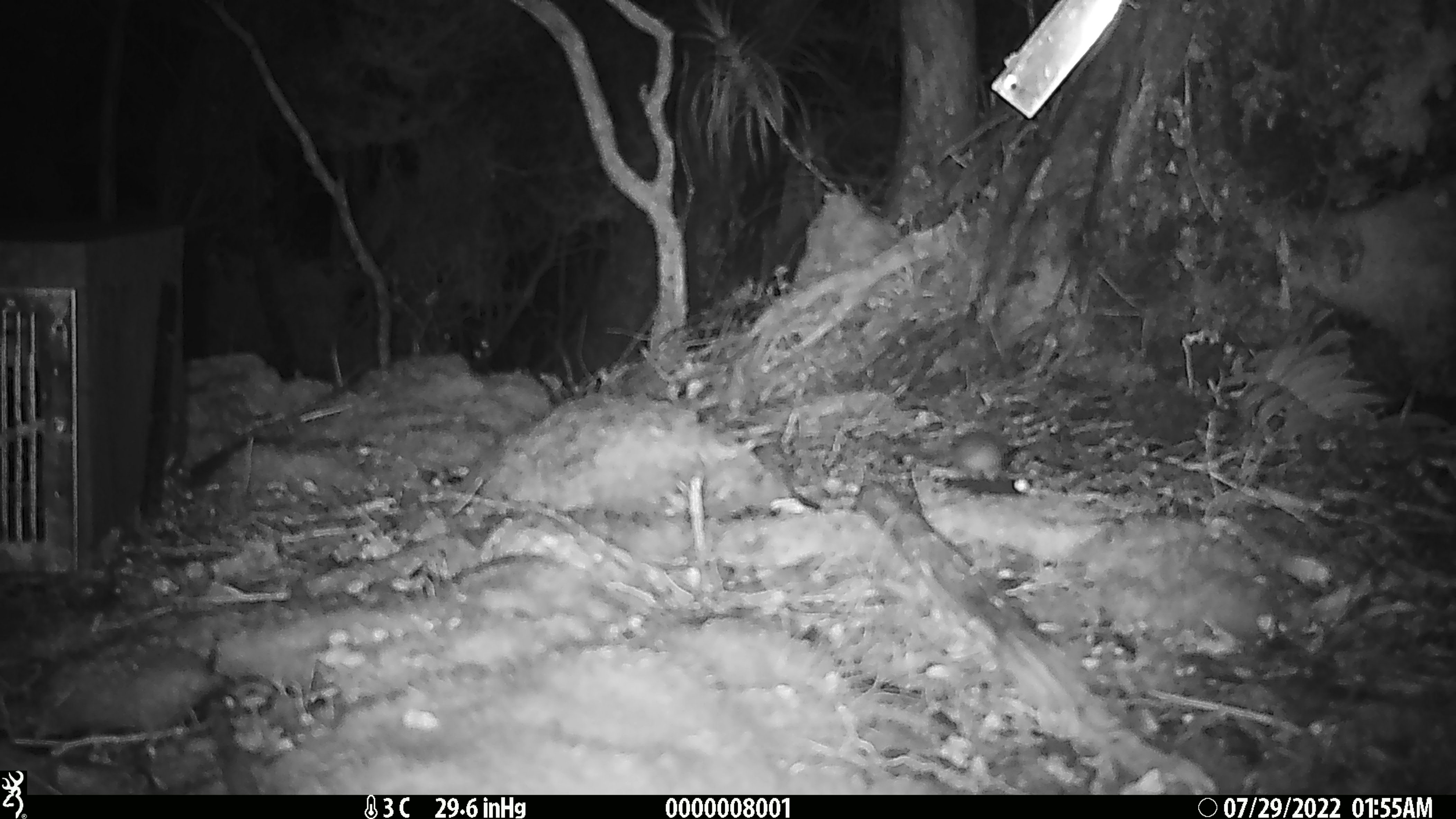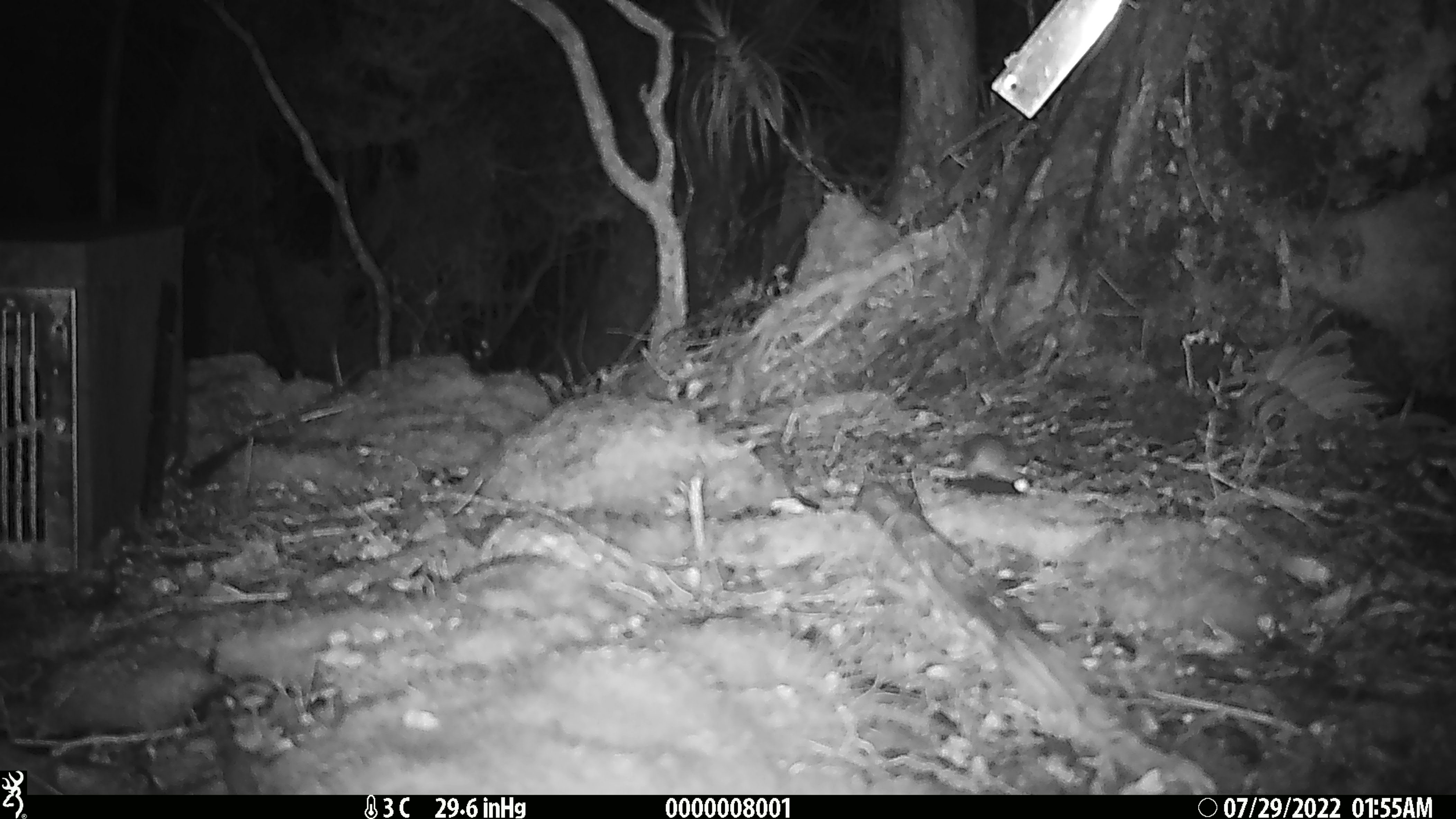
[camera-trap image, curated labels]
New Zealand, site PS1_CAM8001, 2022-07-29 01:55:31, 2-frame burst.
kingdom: Animalia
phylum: Chordata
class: Mammalia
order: Rodentia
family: Muridae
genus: Mus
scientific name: Mus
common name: mouse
Mouse (Mus).